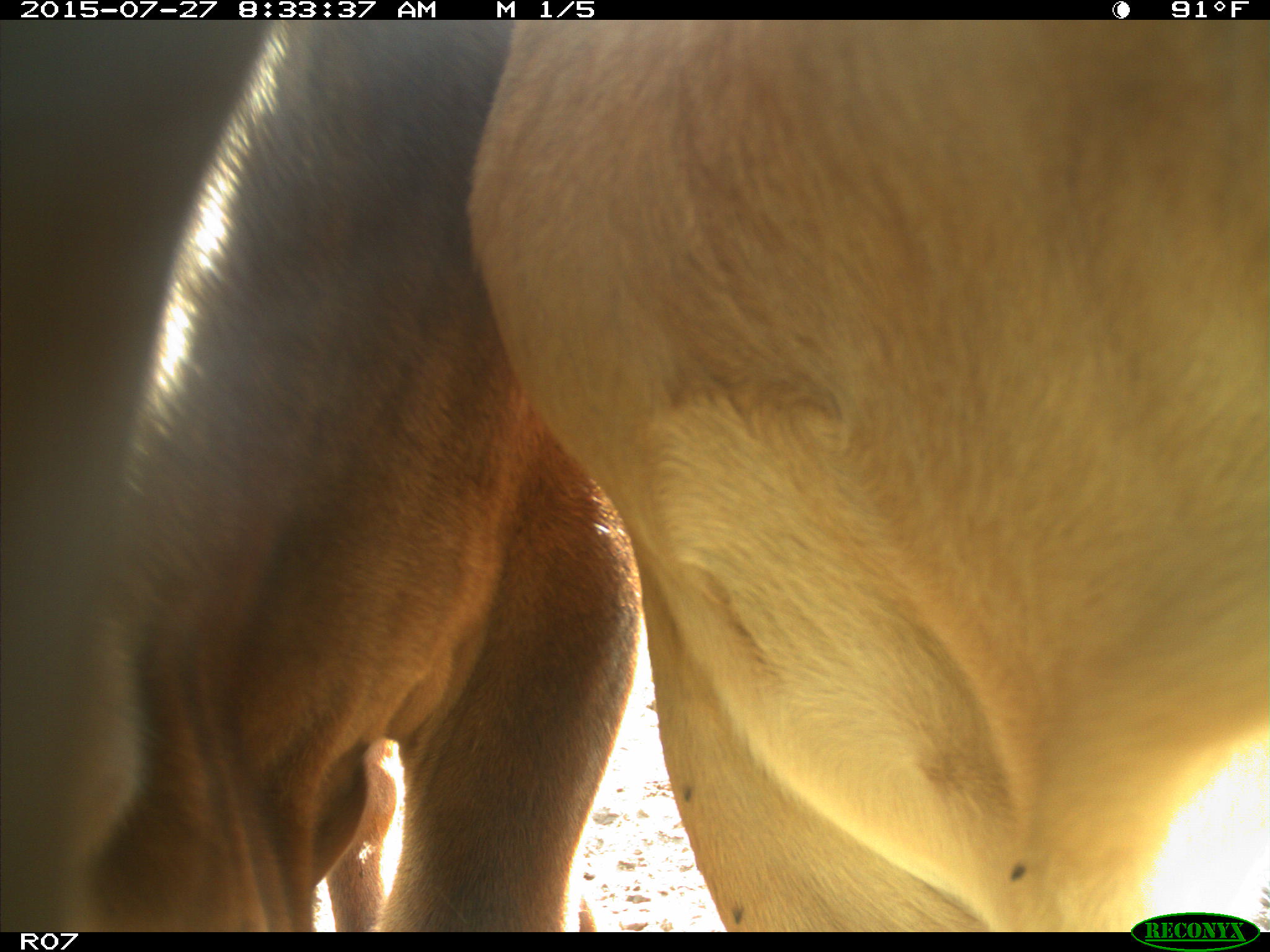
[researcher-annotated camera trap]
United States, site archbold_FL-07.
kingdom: Animalia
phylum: Chordata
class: Mammalia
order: Artiodactyla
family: Bovidae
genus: Bos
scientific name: Bos taurus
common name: domestic cow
Bos taurus (domestic cow).